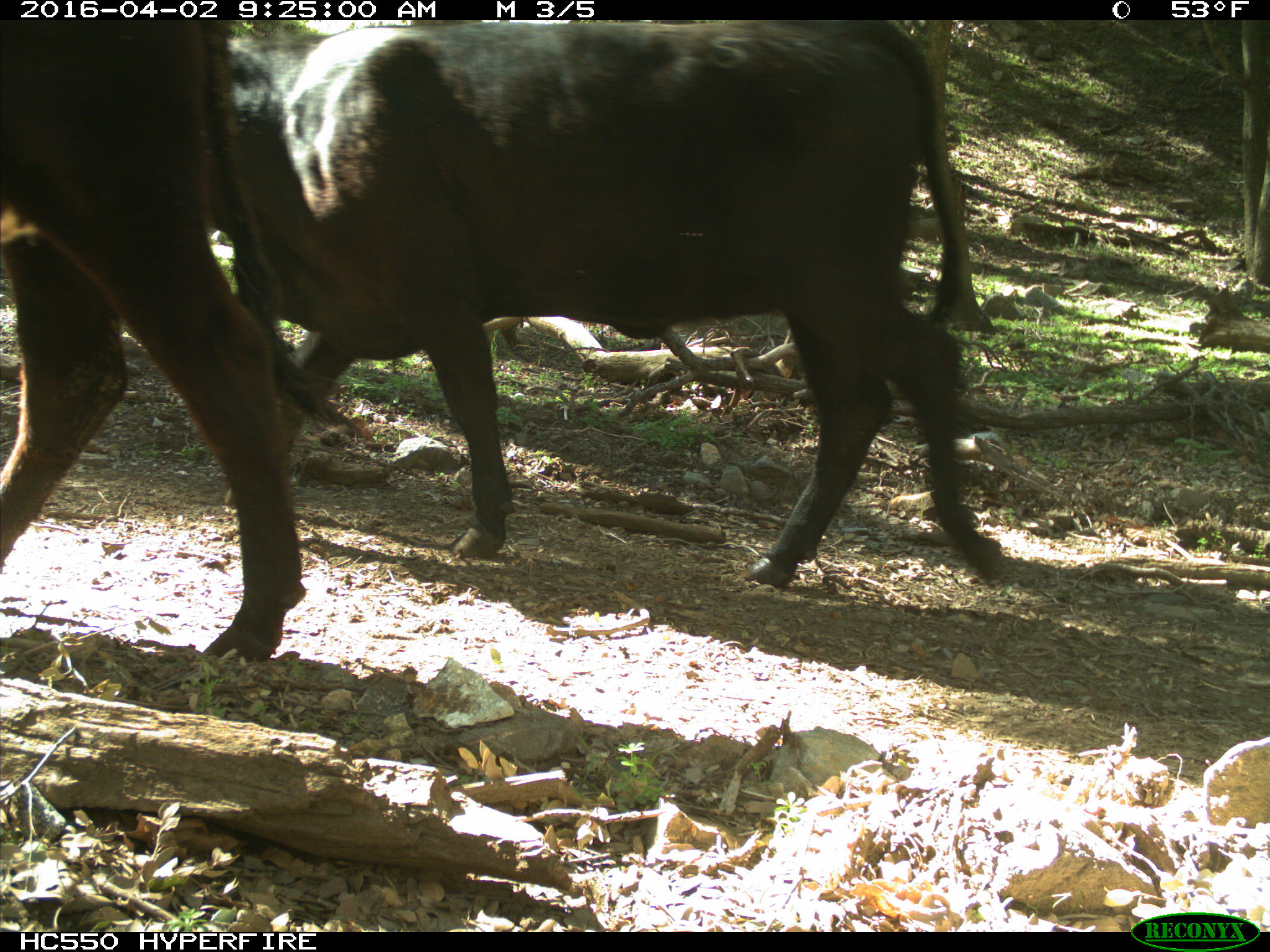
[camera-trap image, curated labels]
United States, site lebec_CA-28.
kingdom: Animalia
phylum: Chordata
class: Mammalia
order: Artiodactyla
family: Bovidae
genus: Bos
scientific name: Bos taurus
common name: domestic cow